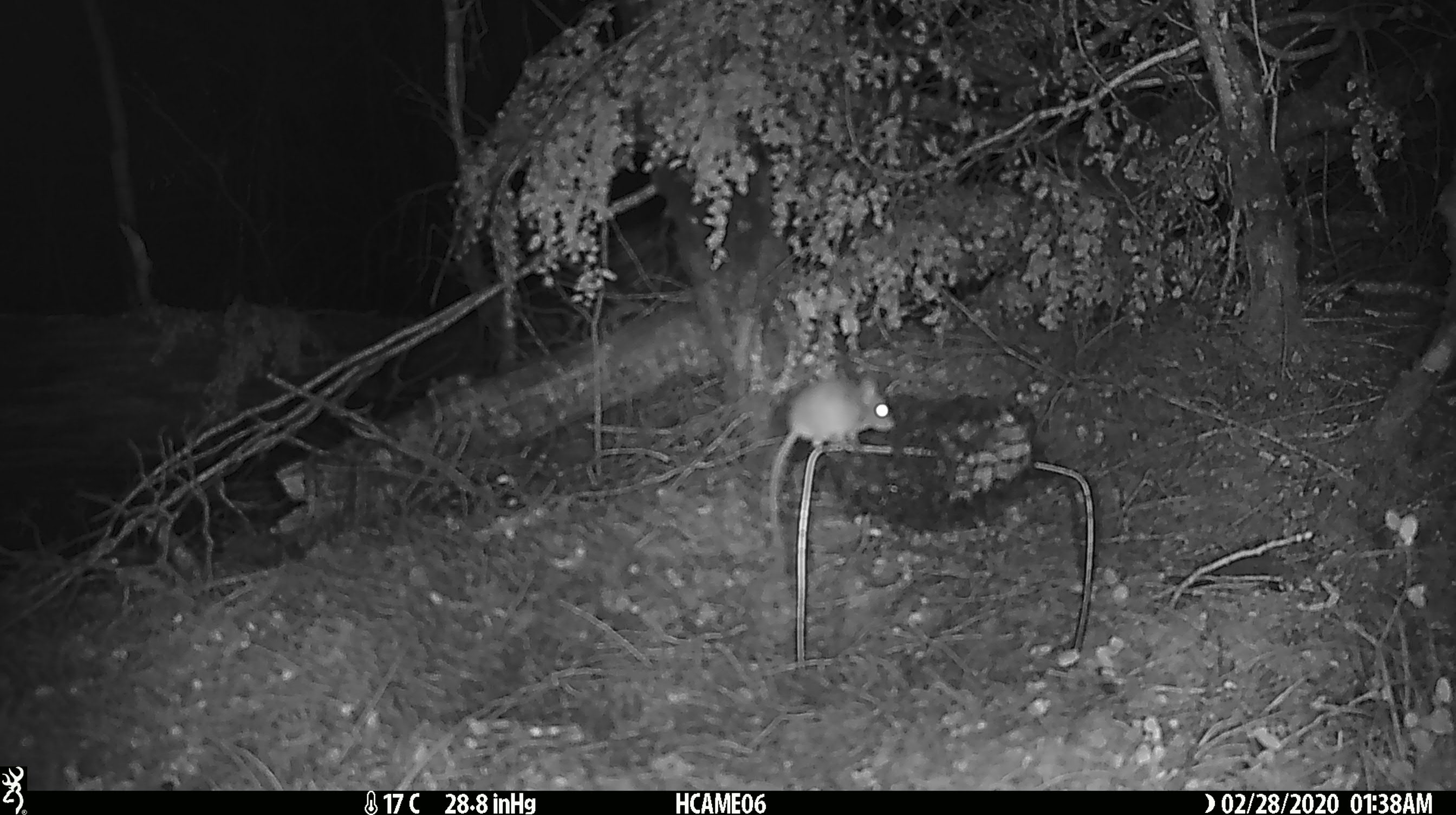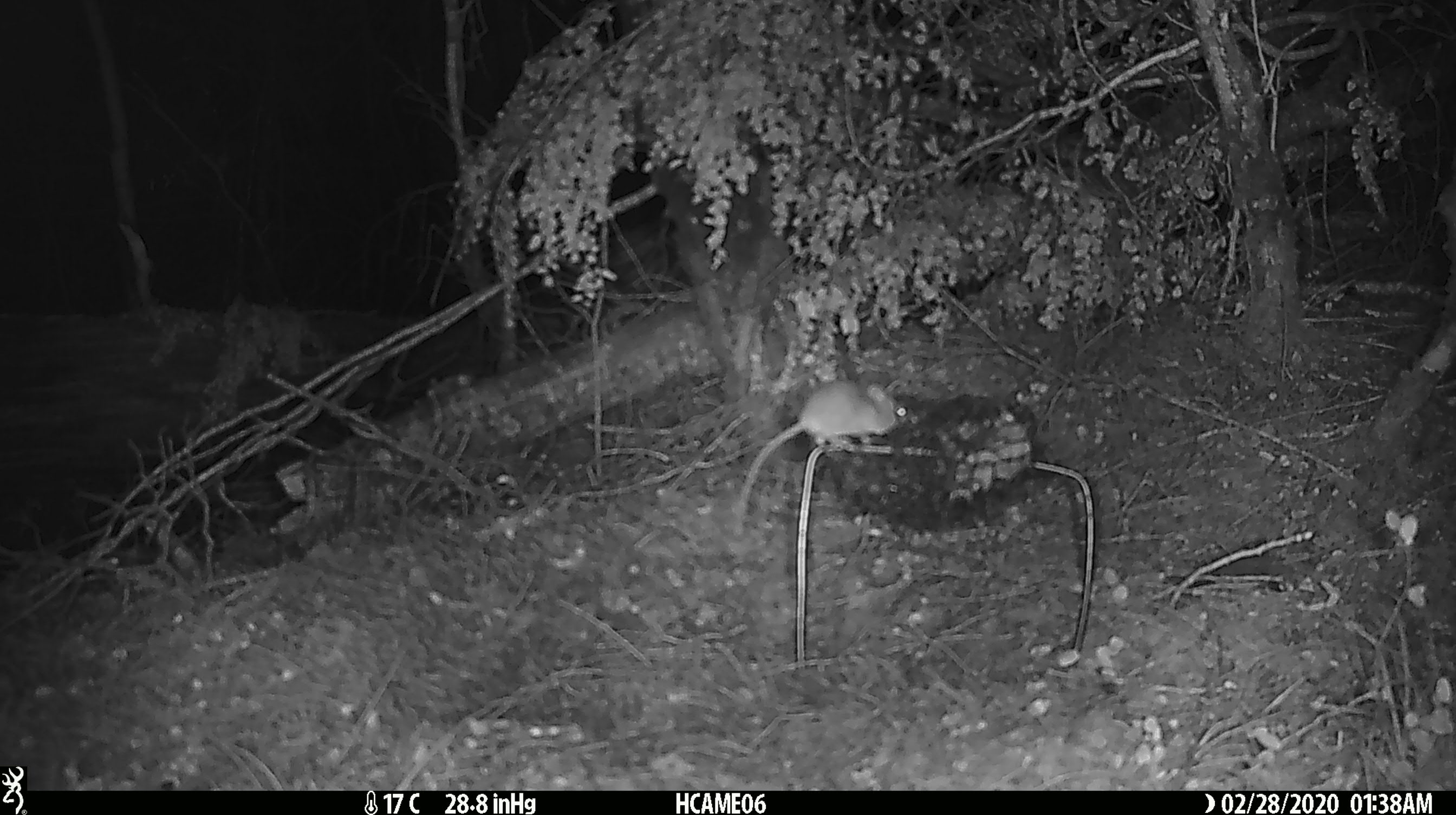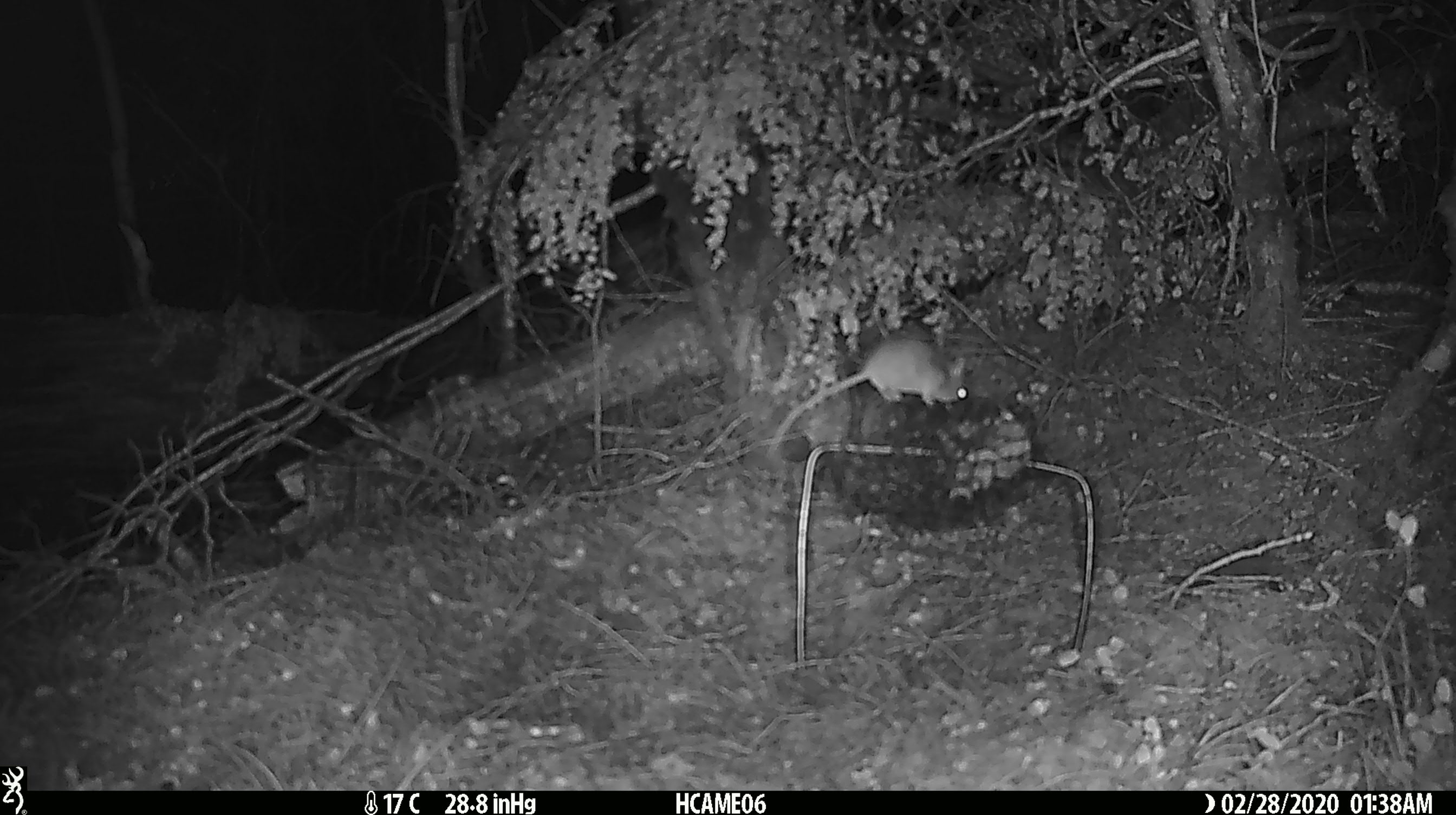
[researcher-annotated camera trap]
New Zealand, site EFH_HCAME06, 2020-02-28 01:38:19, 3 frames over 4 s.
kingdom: Animalia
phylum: Chordata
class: Mammalia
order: Rodentia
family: Muridae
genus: Mus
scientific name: Mus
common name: mouse